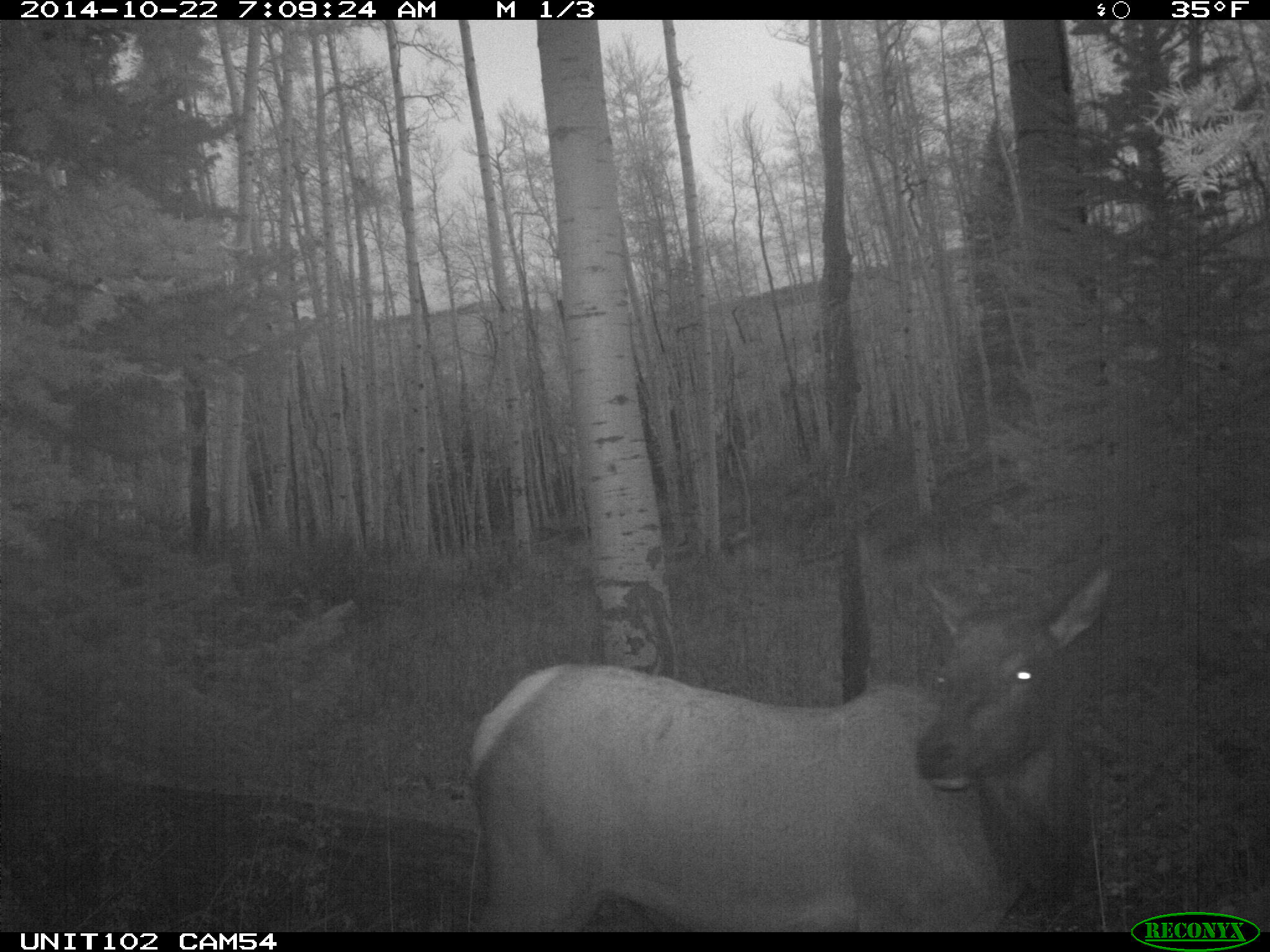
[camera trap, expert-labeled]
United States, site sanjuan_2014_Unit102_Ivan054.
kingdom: Animalia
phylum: Chordata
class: Mammalia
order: Artiodactyla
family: Cervidae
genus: Cervus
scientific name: Cervus elaphus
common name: red deer